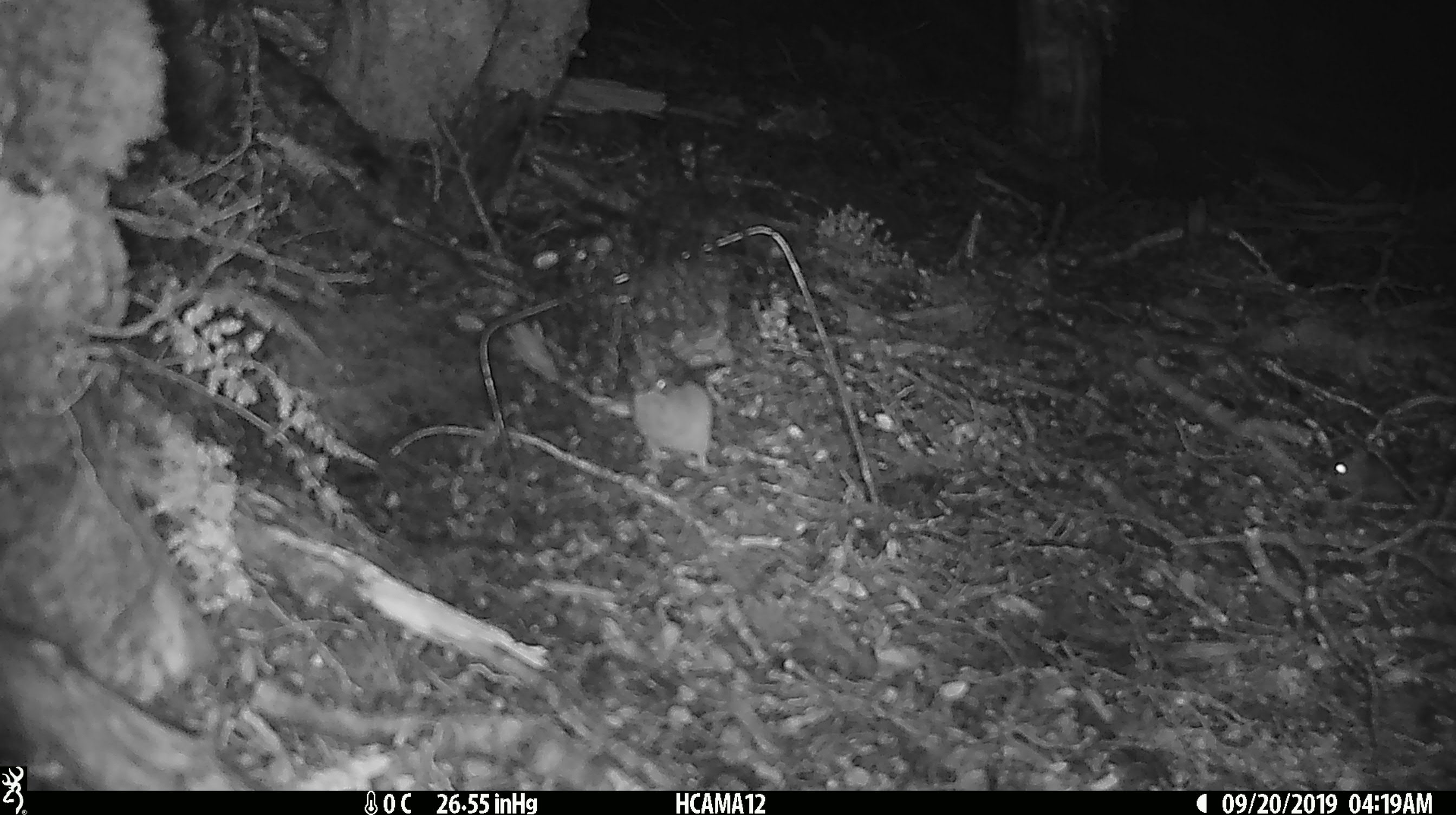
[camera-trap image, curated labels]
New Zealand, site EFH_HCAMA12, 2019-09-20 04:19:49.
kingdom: Animalia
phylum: Chordata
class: Mammalia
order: Rodentia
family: Muridae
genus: Mus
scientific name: Mus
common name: mouse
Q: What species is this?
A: Mouse (Mus).